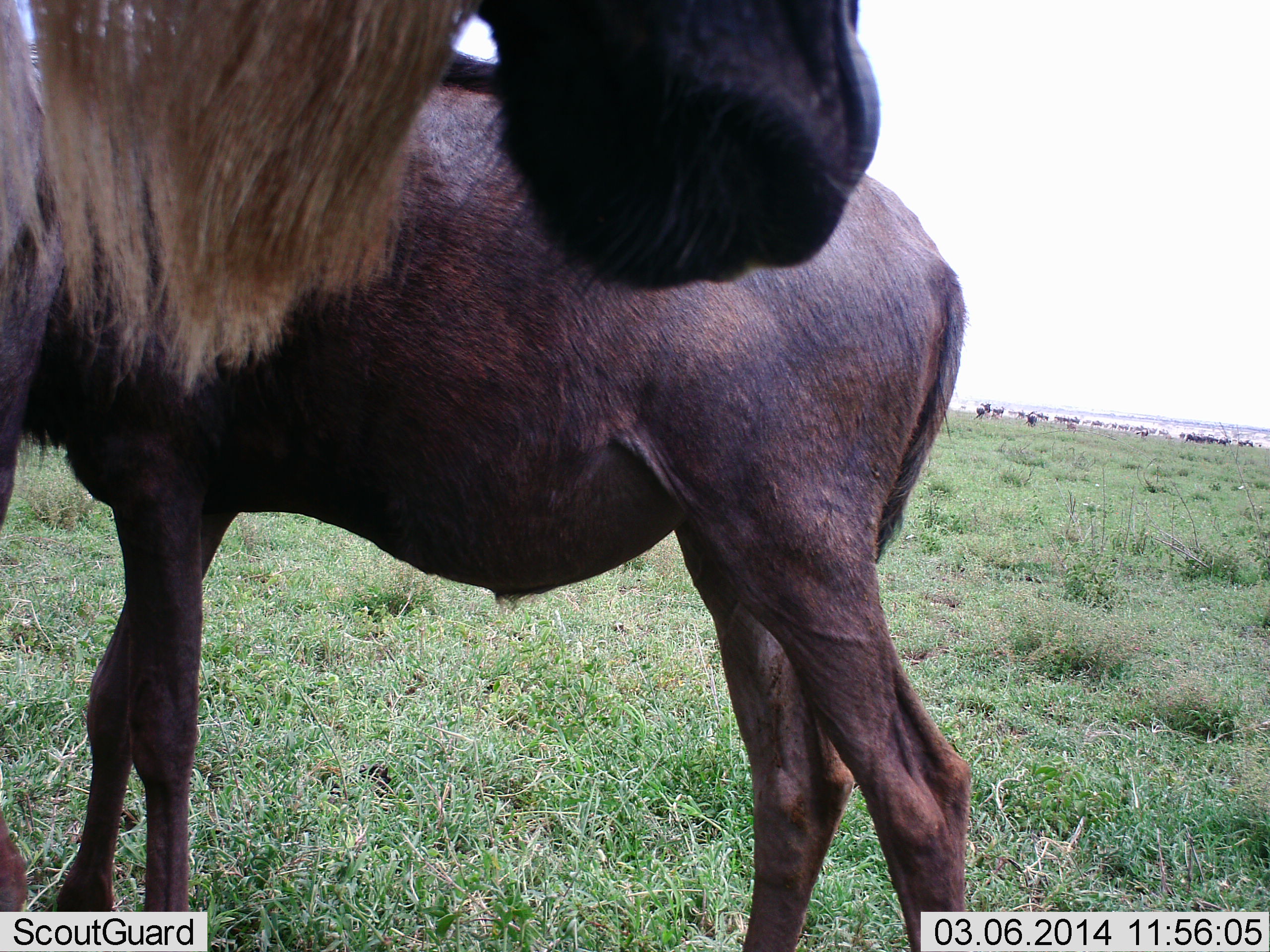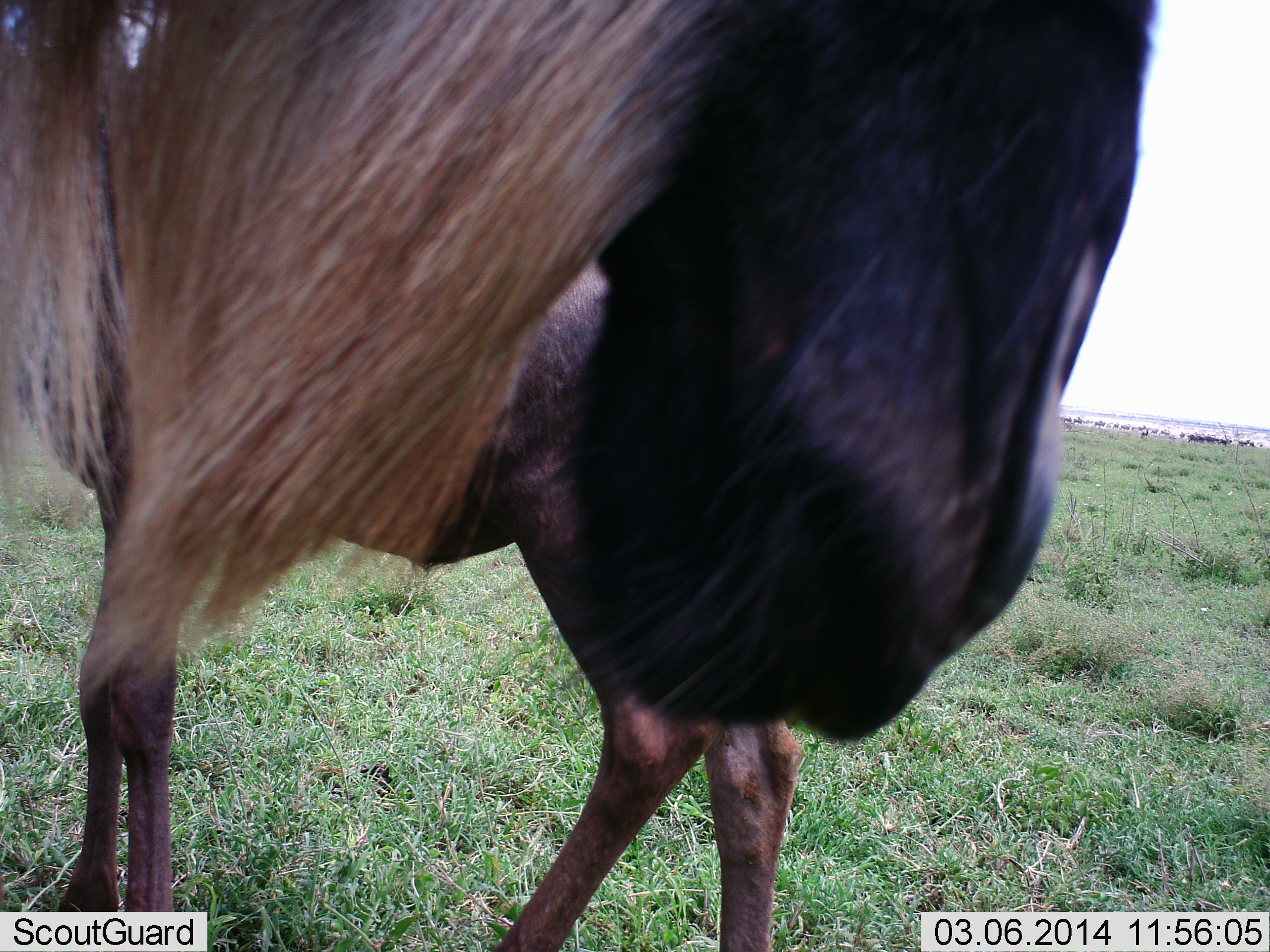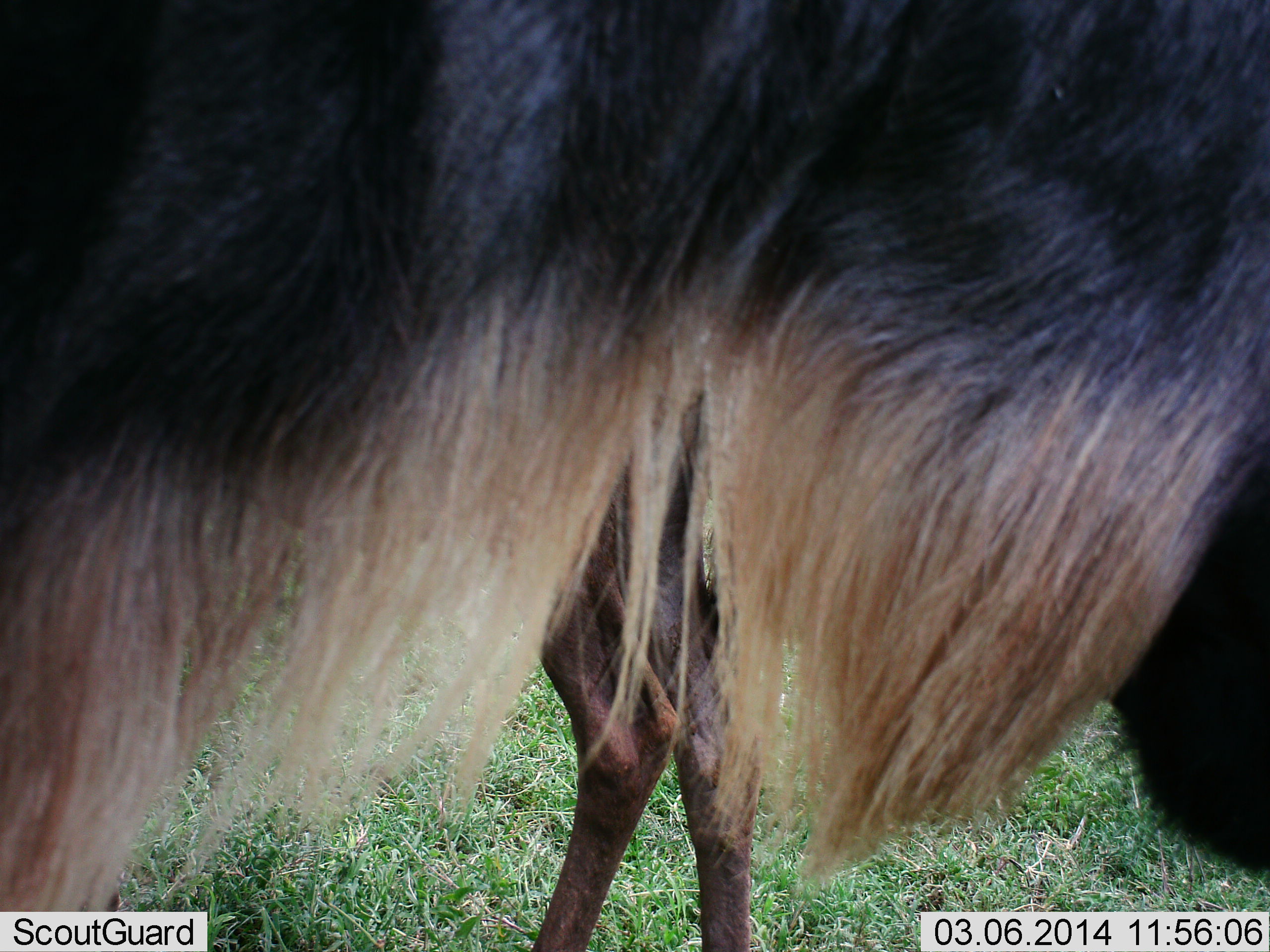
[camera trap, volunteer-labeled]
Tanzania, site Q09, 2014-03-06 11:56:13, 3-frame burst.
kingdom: Animalia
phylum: Chordata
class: Mammalia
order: Artiodactyla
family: Bovidae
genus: Connochaetes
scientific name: Connochaetes taurinus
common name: blue wildebeest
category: wildebeest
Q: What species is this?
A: Wildebeest (blue wildebeest) (Connochaetes taurinus).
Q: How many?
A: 2.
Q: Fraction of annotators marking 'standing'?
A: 60%.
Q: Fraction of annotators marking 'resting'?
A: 0%.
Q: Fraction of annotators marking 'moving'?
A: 50%.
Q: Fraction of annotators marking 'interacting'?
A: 20%.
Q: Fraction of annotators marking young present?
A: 10%.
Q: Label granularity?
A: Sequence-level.